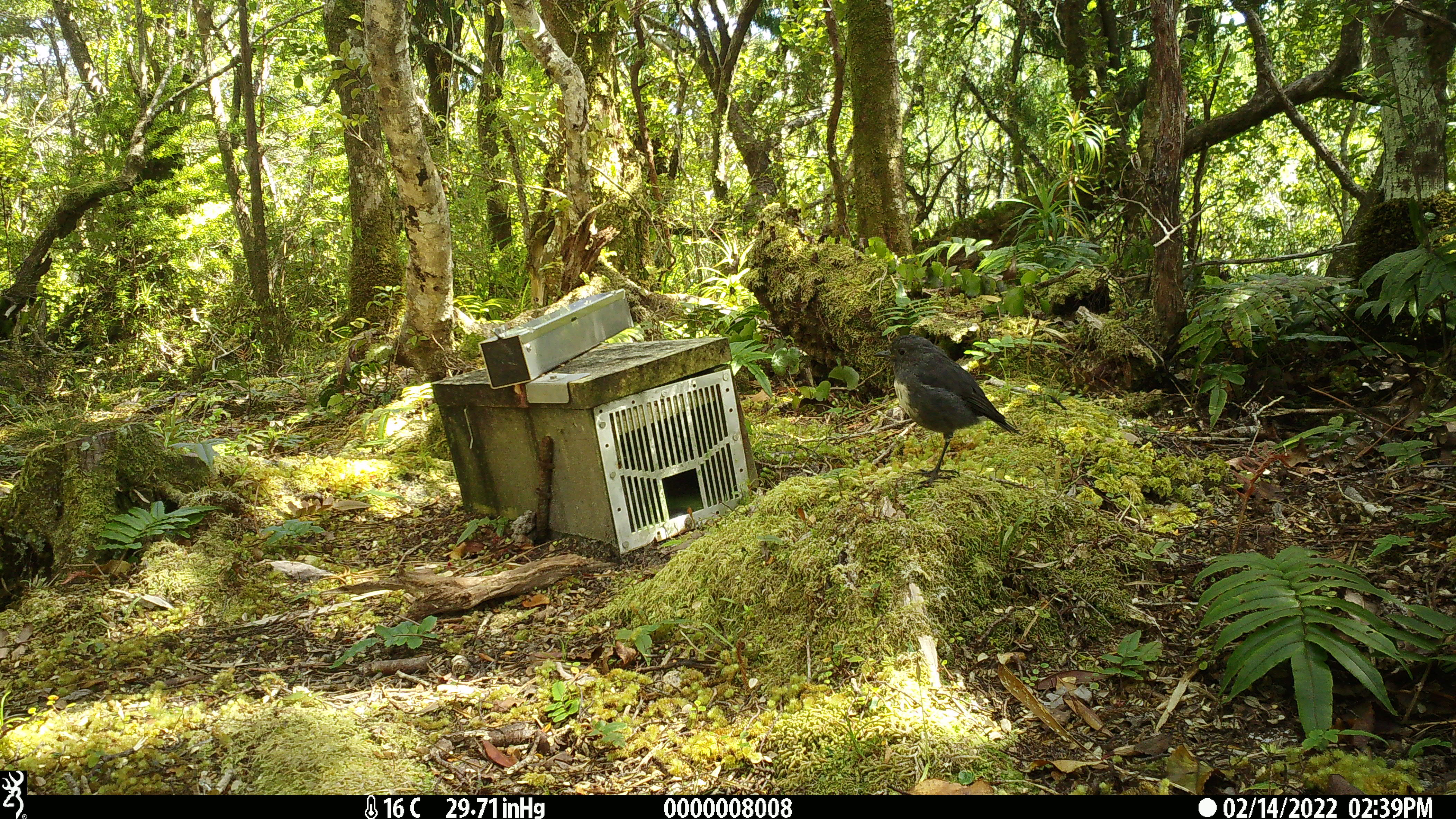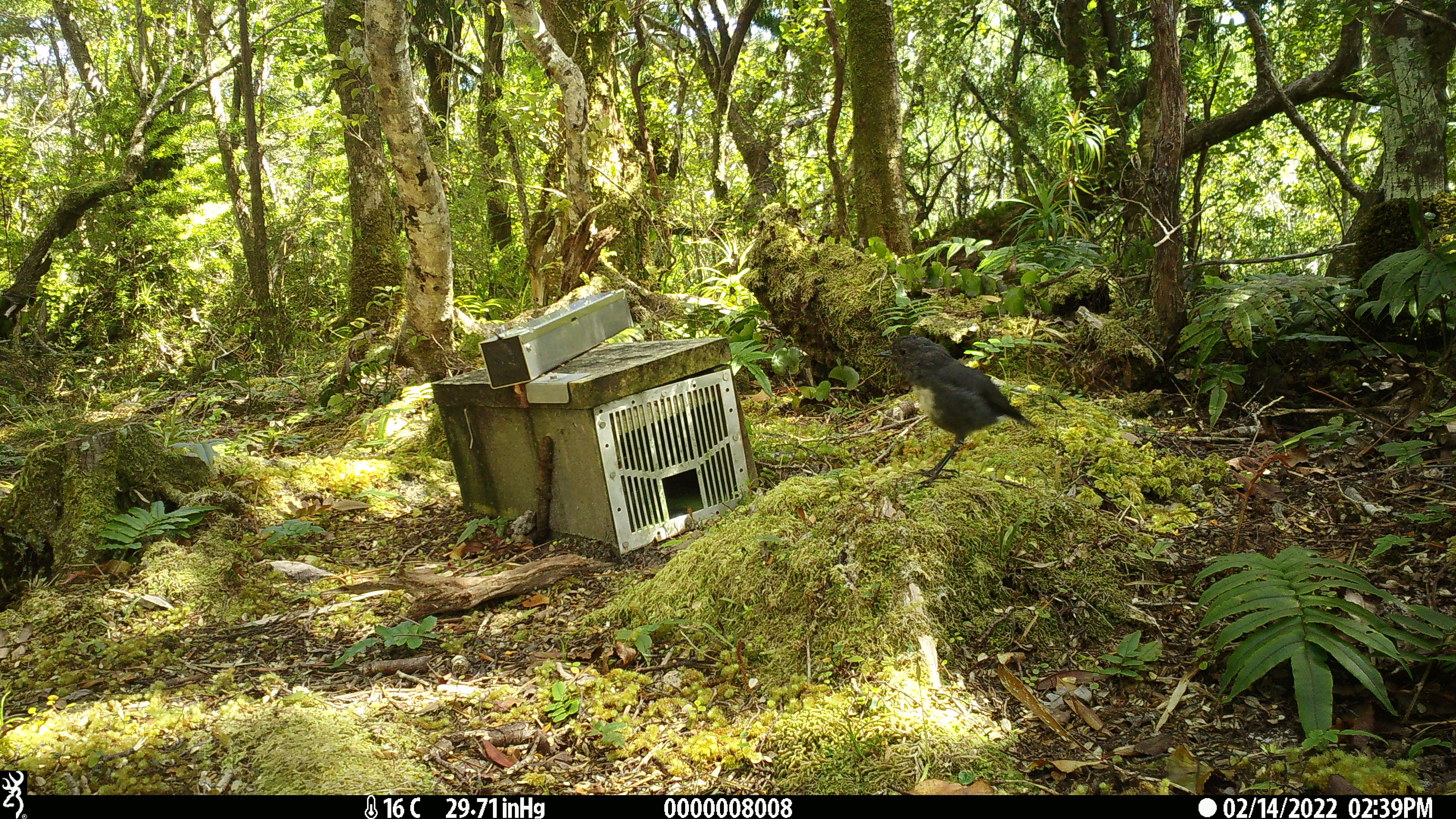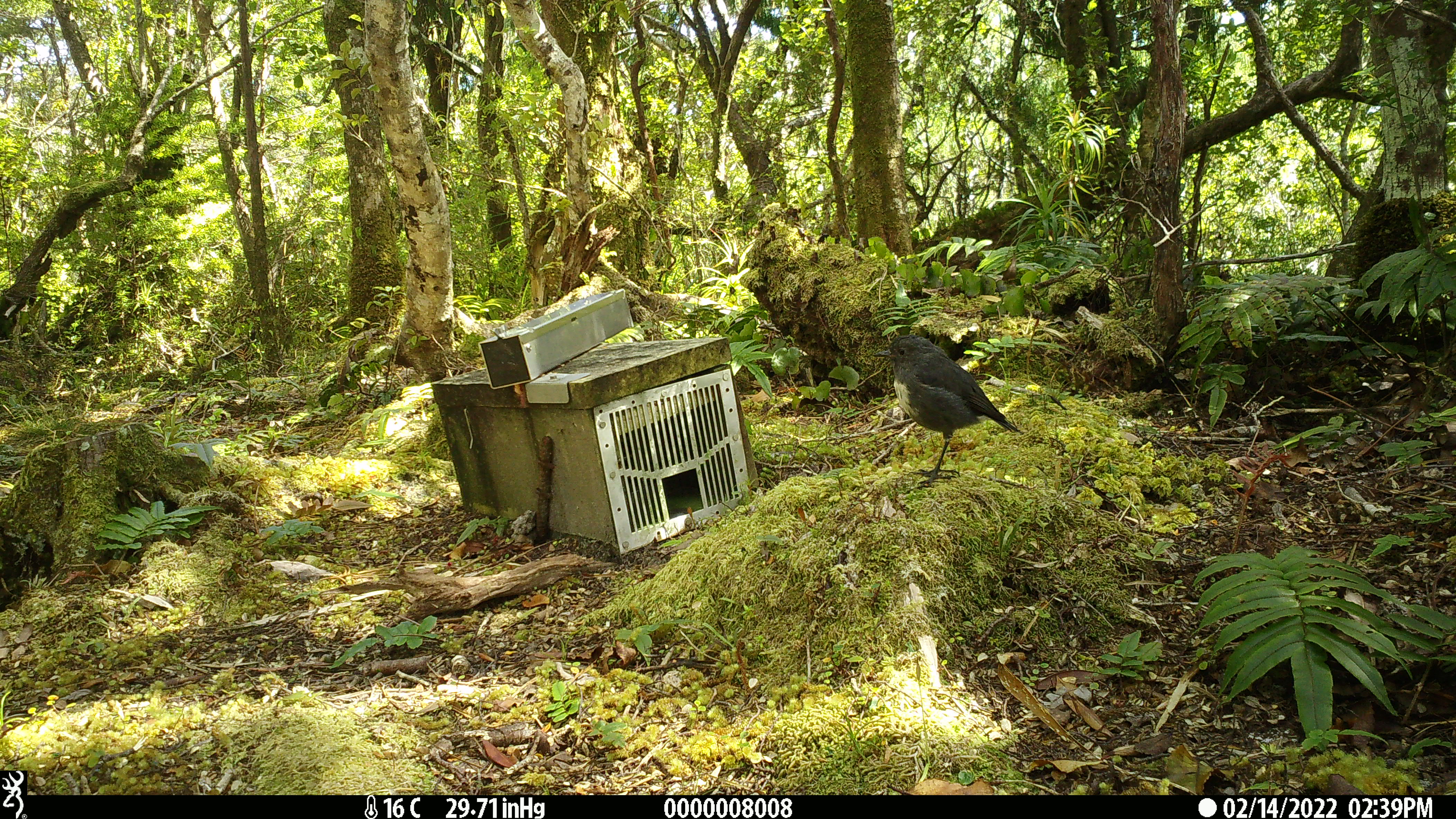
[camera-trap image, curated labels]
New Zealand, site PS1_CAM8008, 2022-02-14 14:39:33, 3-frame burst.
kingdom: Animalia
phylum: Chordata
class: Aves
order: Passeriformes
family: Petroicidae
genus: Petroica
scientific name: Petroica australis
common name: new zealand robin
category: robin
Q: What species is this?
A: Robin (new zealand robin) (Petroica australis).